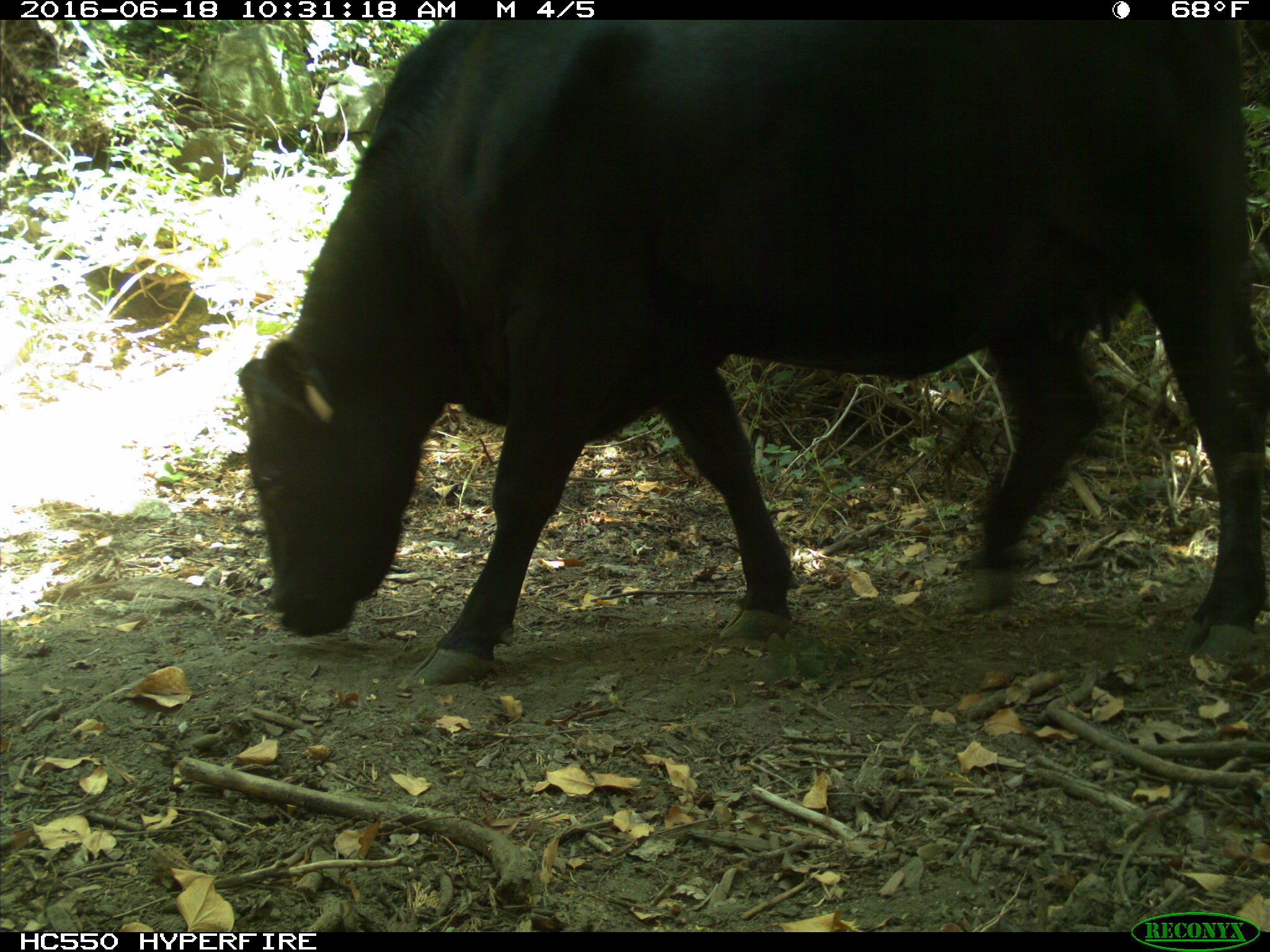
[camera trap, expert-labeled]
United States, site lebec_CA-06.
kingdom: Animalia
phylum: Chordata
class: Mammalia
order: Artiodactyla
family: Bovidae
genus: Bos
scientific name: Bos taurus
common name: domestic cow